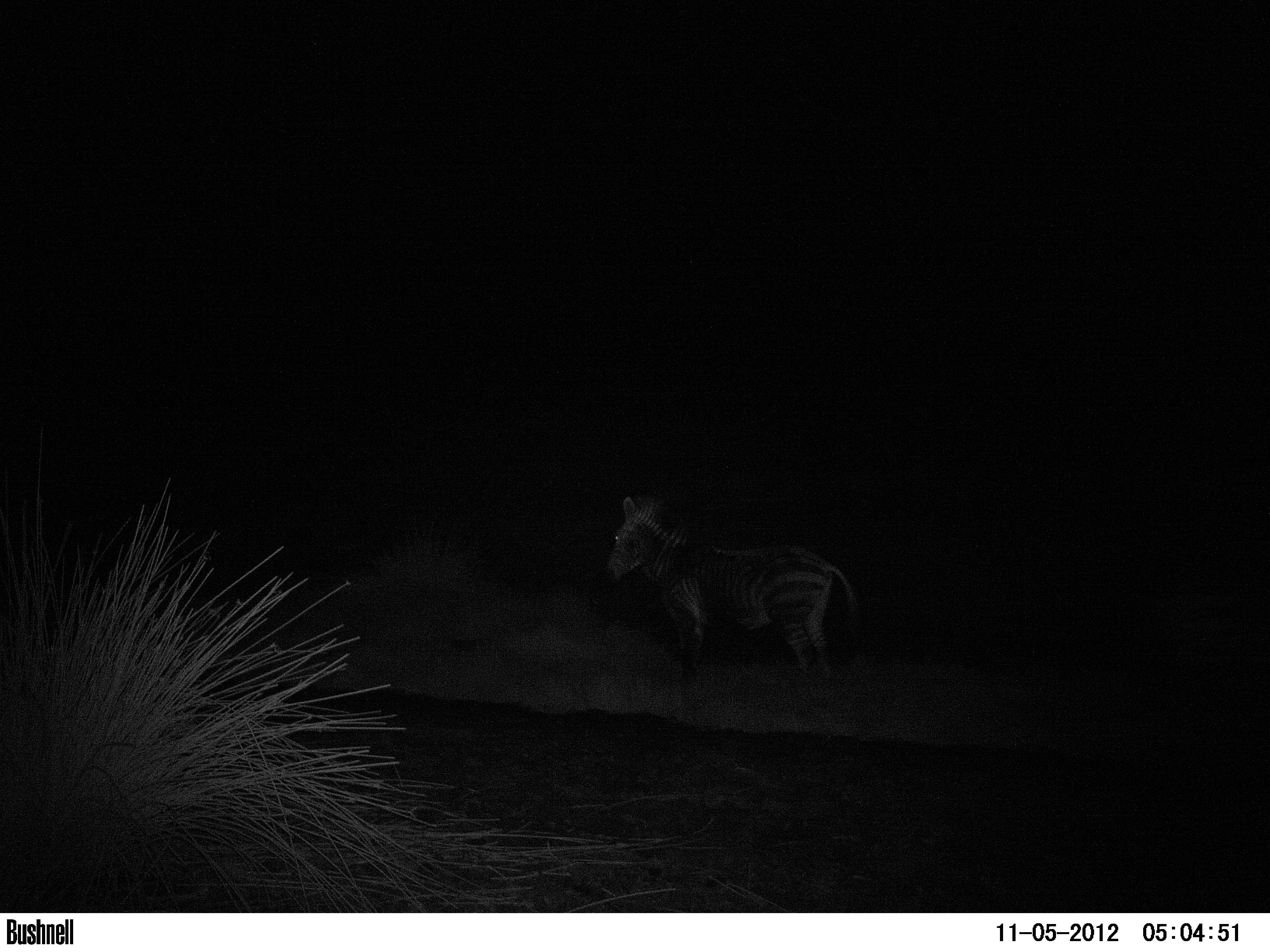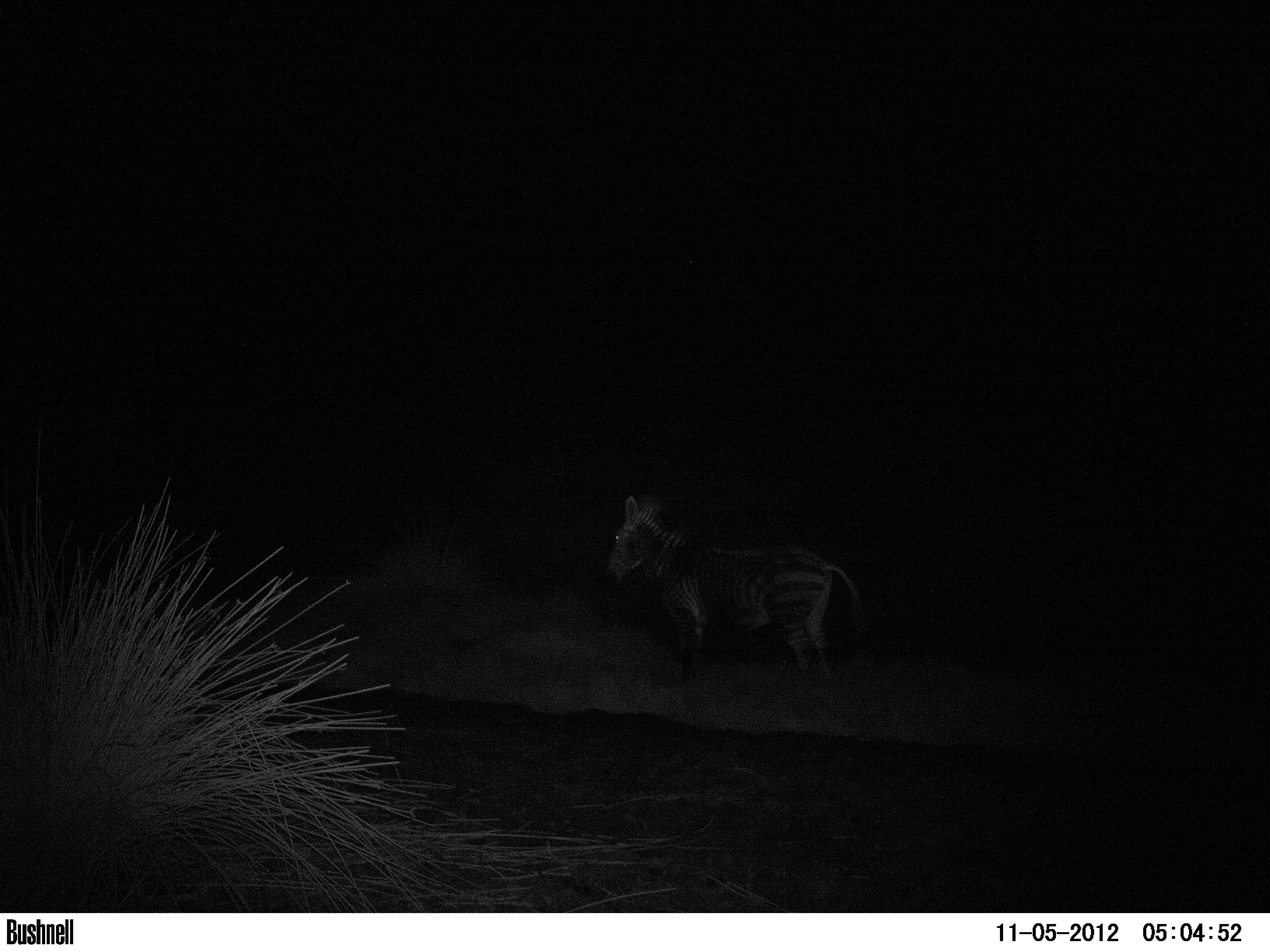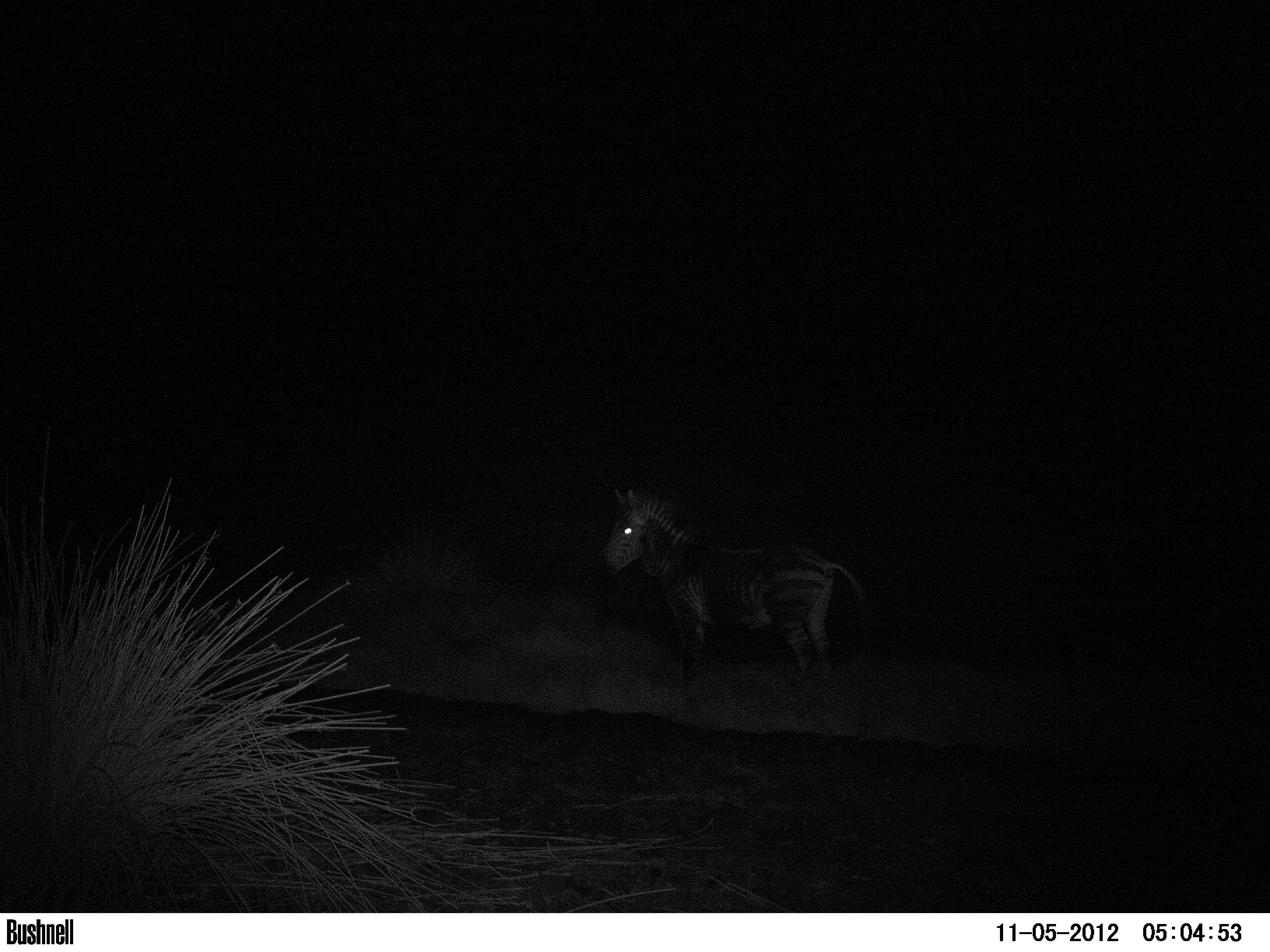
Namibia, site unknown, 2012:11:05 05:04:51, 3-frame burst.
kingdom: Animalia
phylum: Chordata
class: Mammalia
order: Perissodactyla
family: Equidae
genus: Equus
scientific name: Equus zebra hartmannae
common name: hartmann's mountain zebra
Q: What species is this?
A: Equus zebra hartmannae (hartmann's mountain zebra).